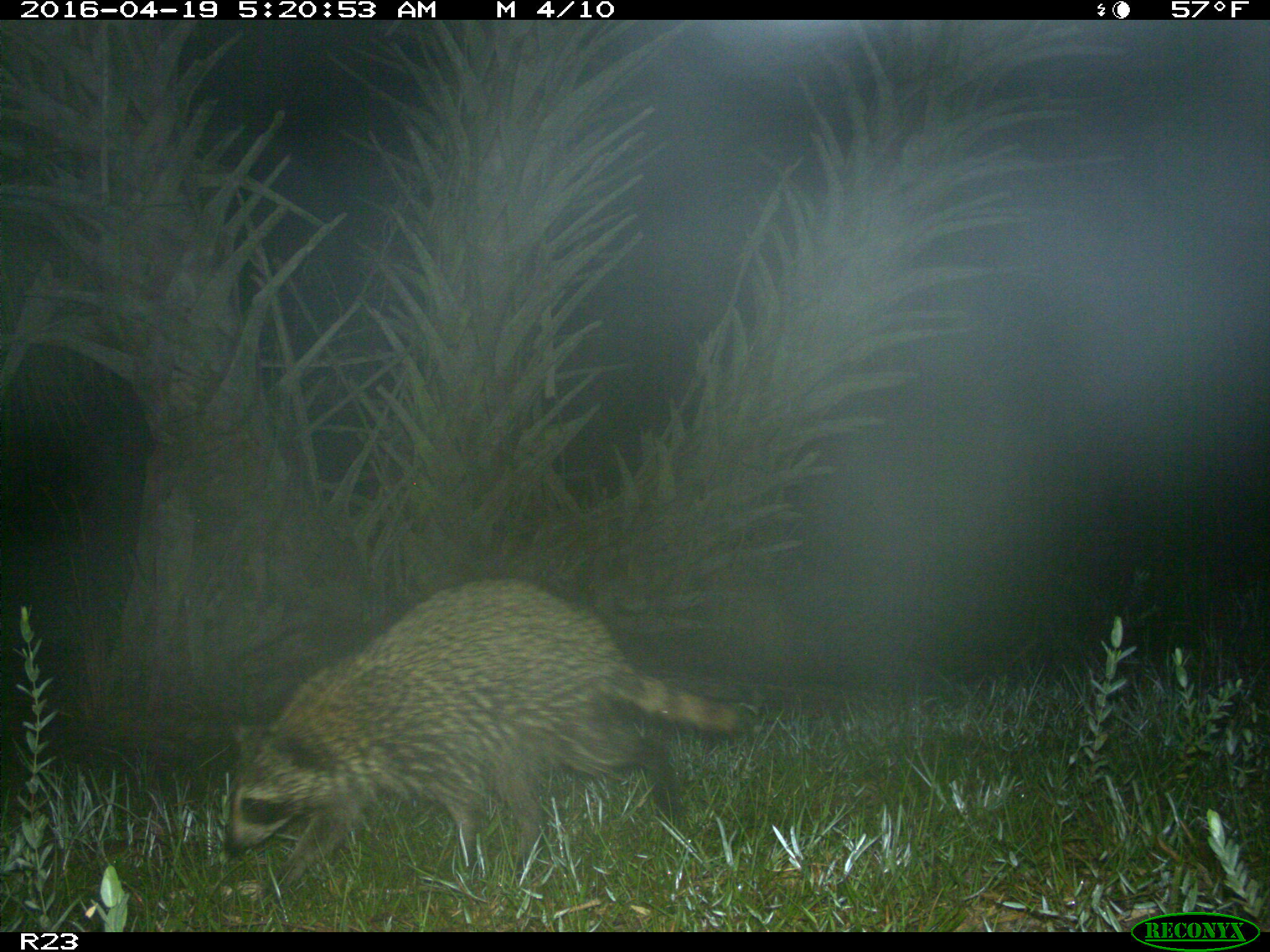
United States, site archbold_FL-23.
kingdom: Animalia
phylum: Chordata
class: Mammalia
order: Carnivora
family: Procyonidae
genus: Procyon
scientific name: Procyon lotor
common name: common raccoon